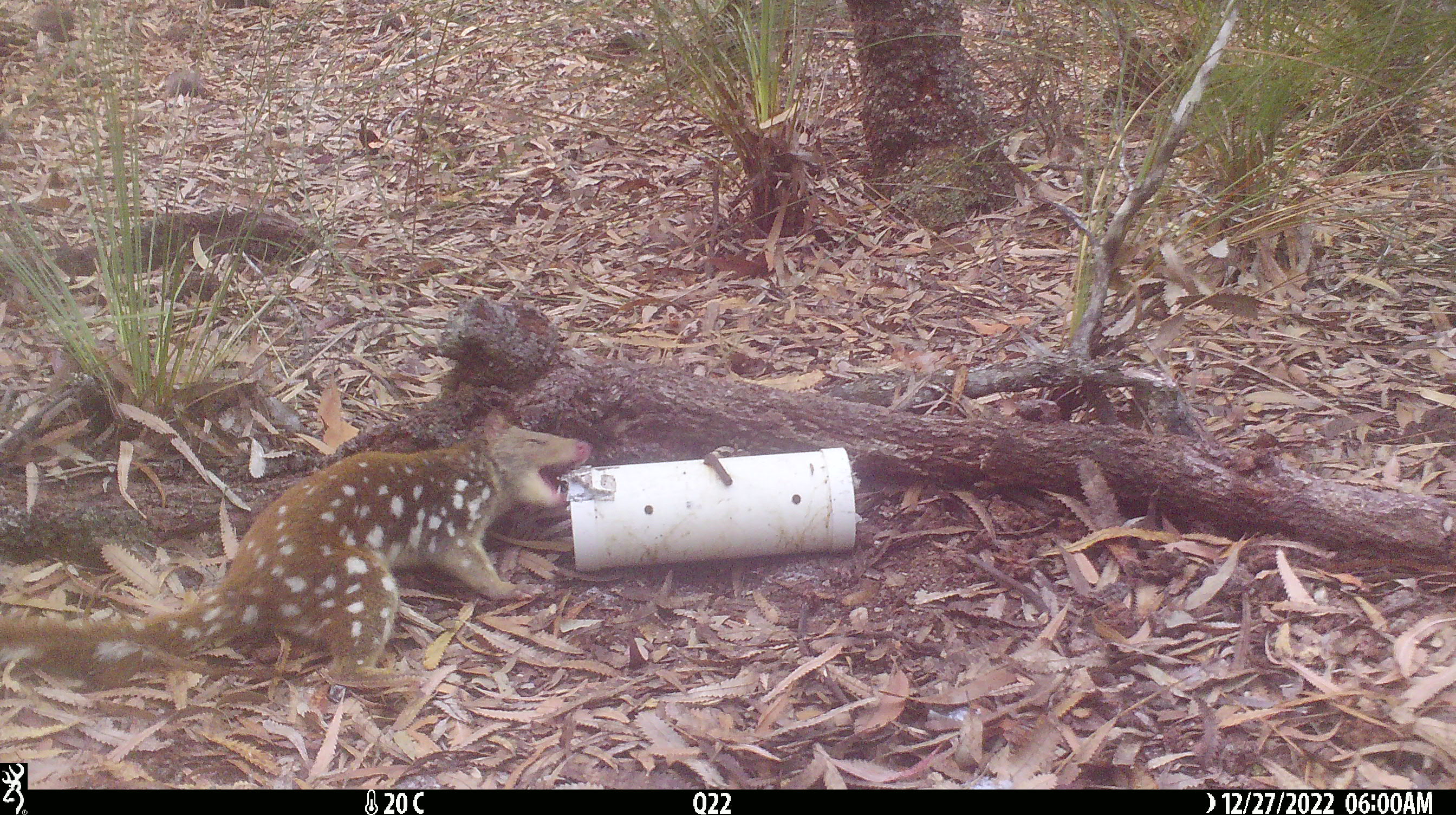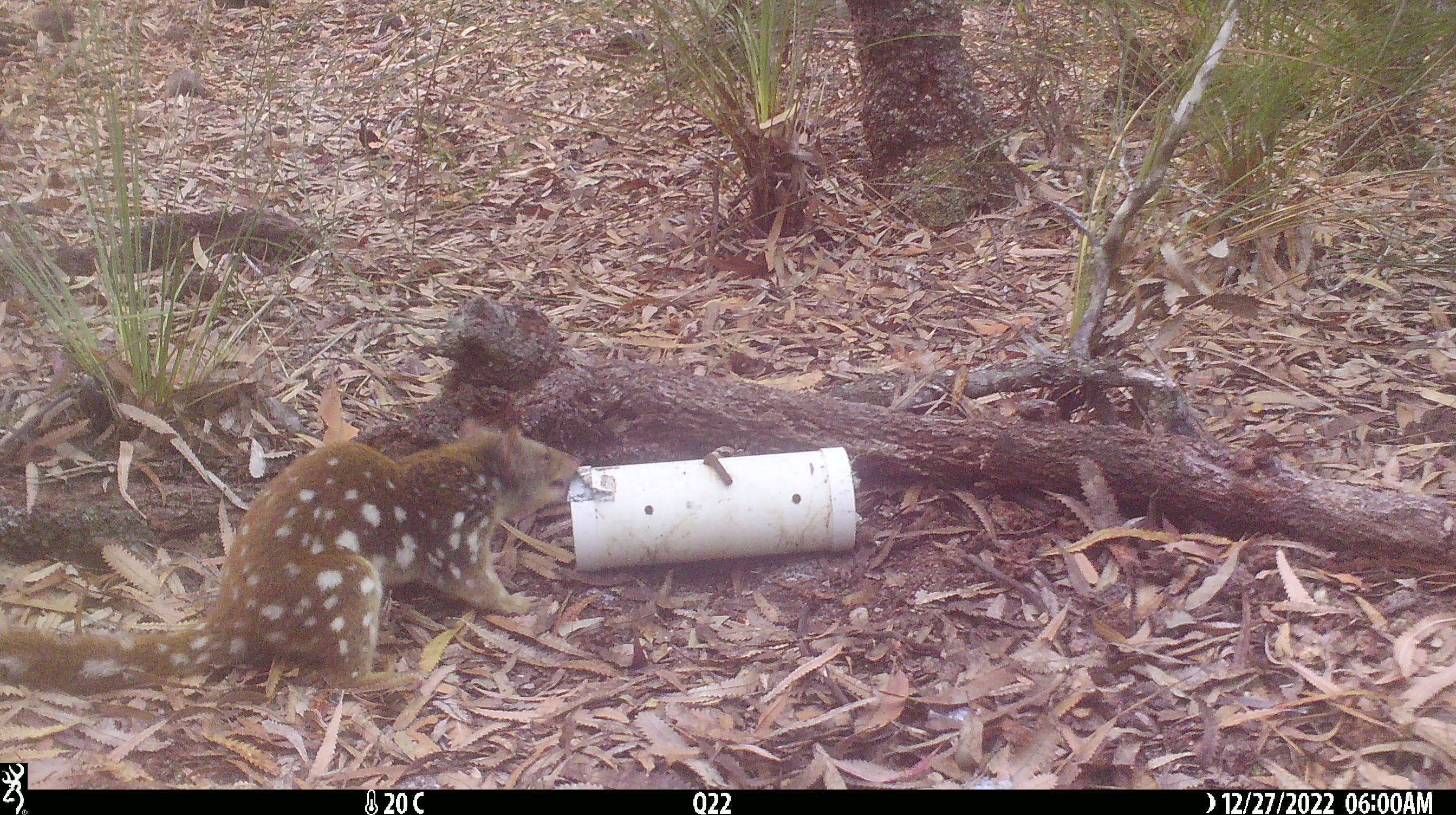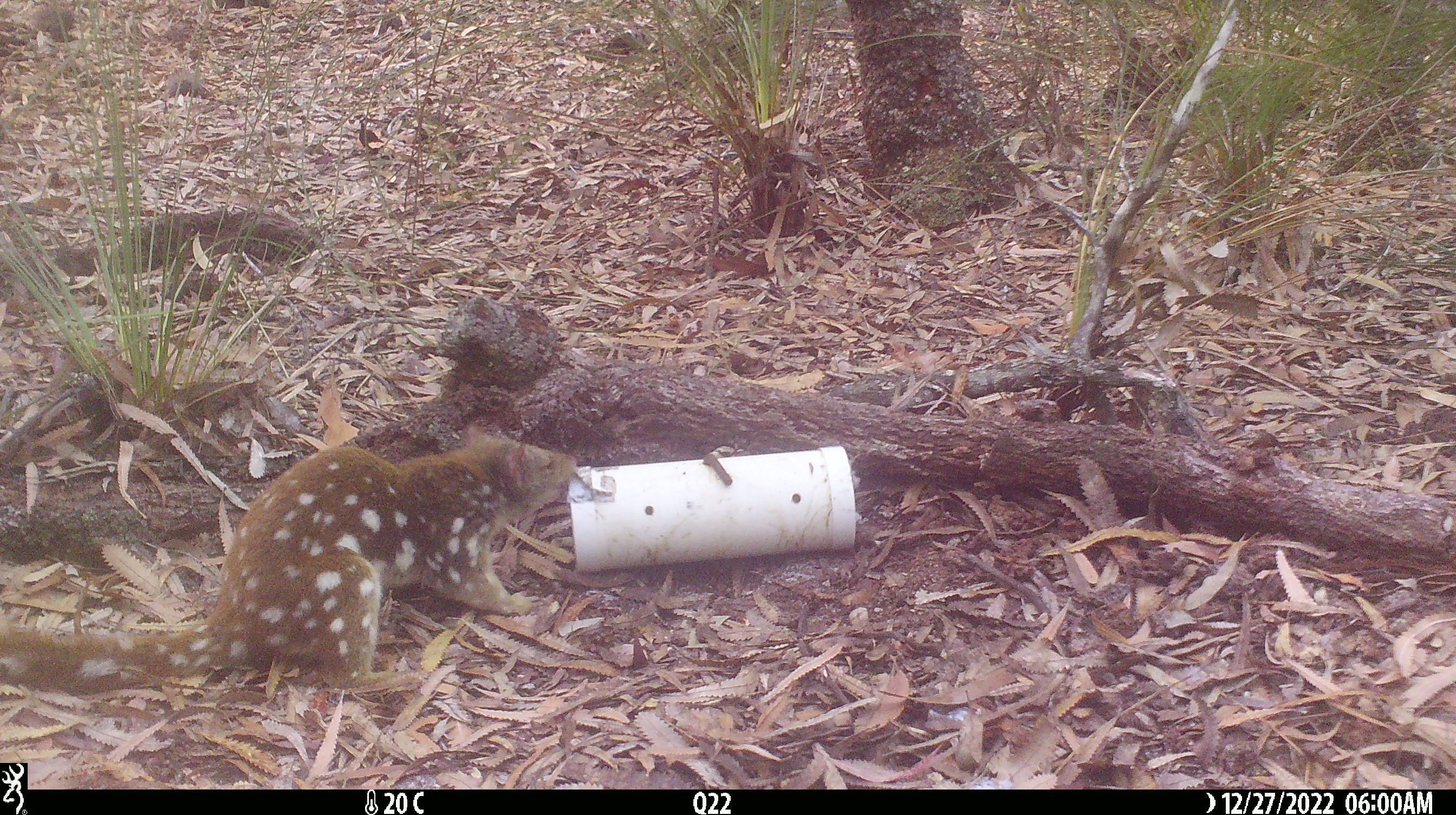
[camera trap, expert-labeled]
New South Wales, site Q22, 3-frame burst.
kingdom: Animalia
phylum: Chordata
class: Mammalia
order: Dasyuromorphia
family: Dasyuridae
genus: Dasyurus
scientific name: Dasyurus maculatus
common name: spotted-tailed quoll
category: quoll